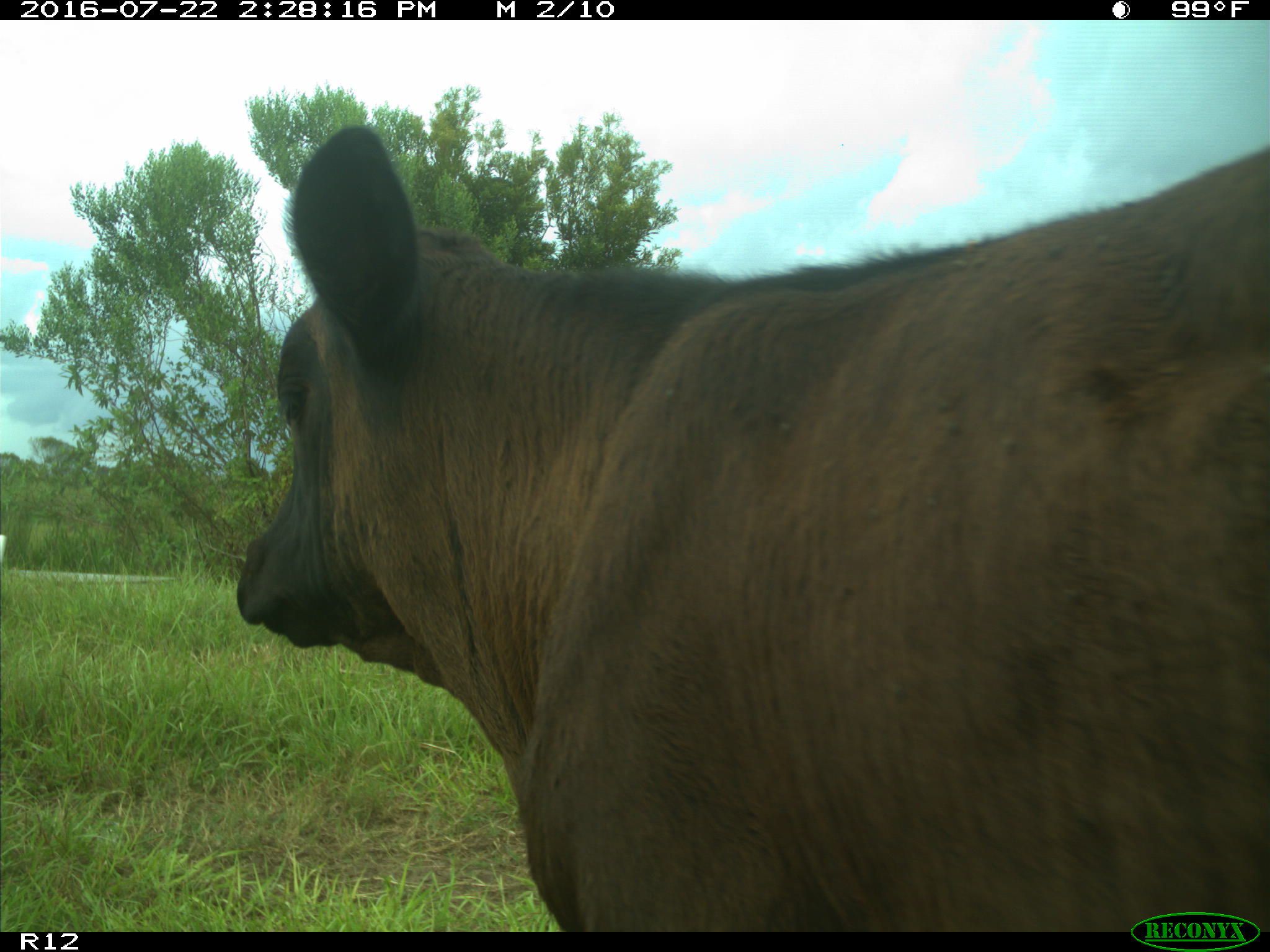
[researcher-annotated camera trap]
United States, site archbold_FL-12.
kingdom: Animalia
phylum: Chordata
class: Mammalia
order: Artiodactyla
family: Bovidae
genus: Bos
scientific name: Bos taurus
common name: domestic cow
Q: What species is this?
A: Bos taurus (domestic cow).